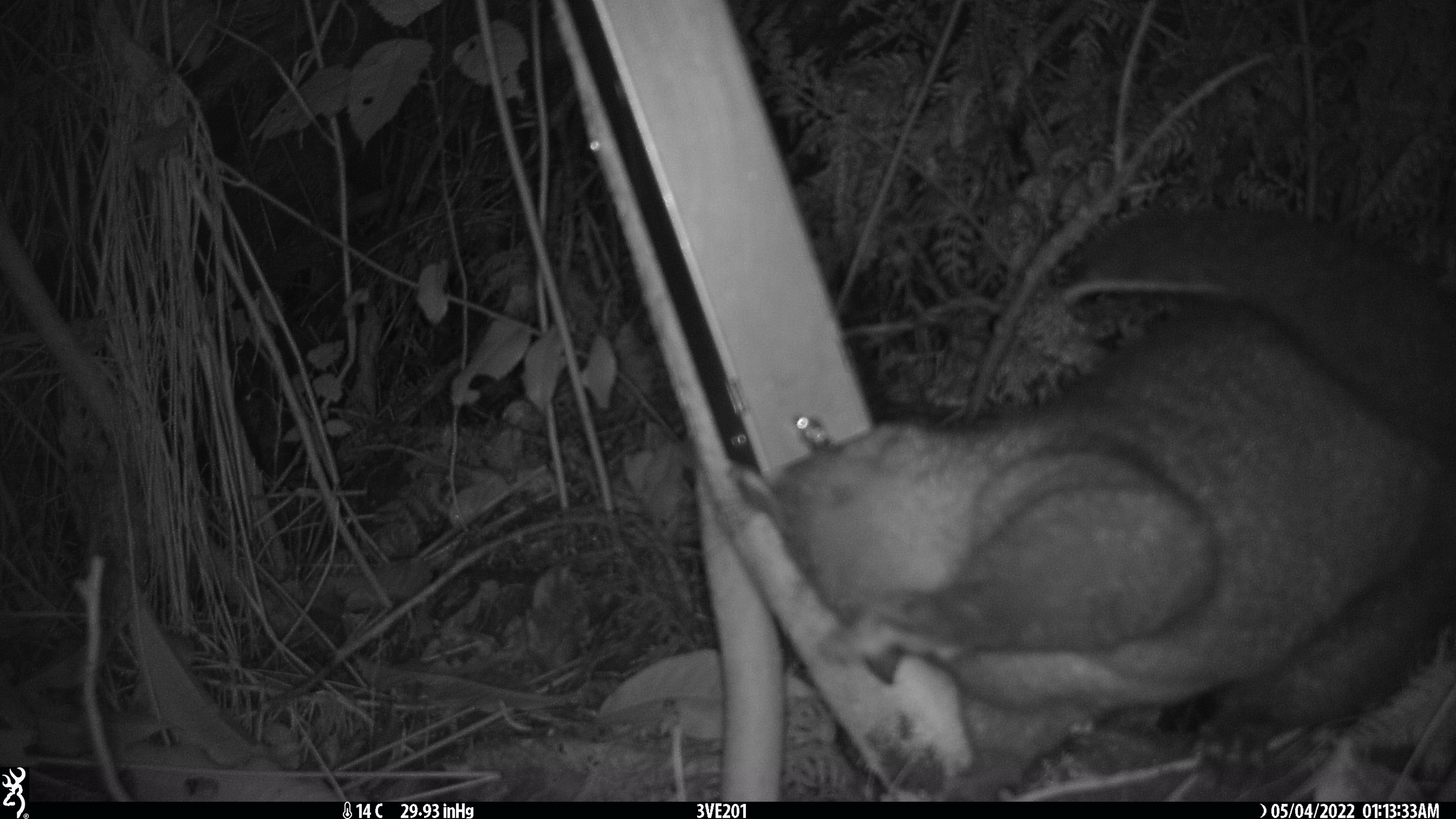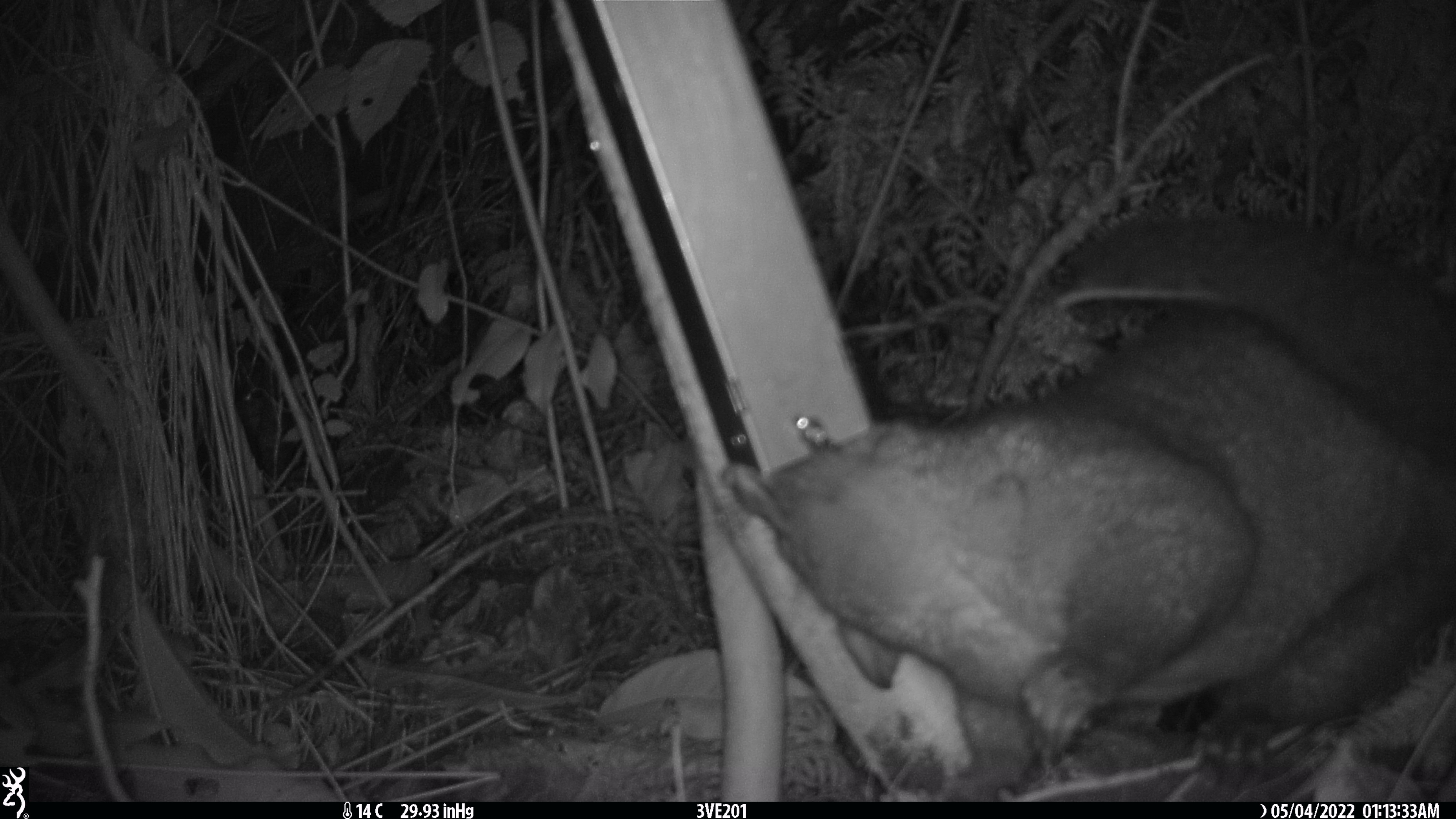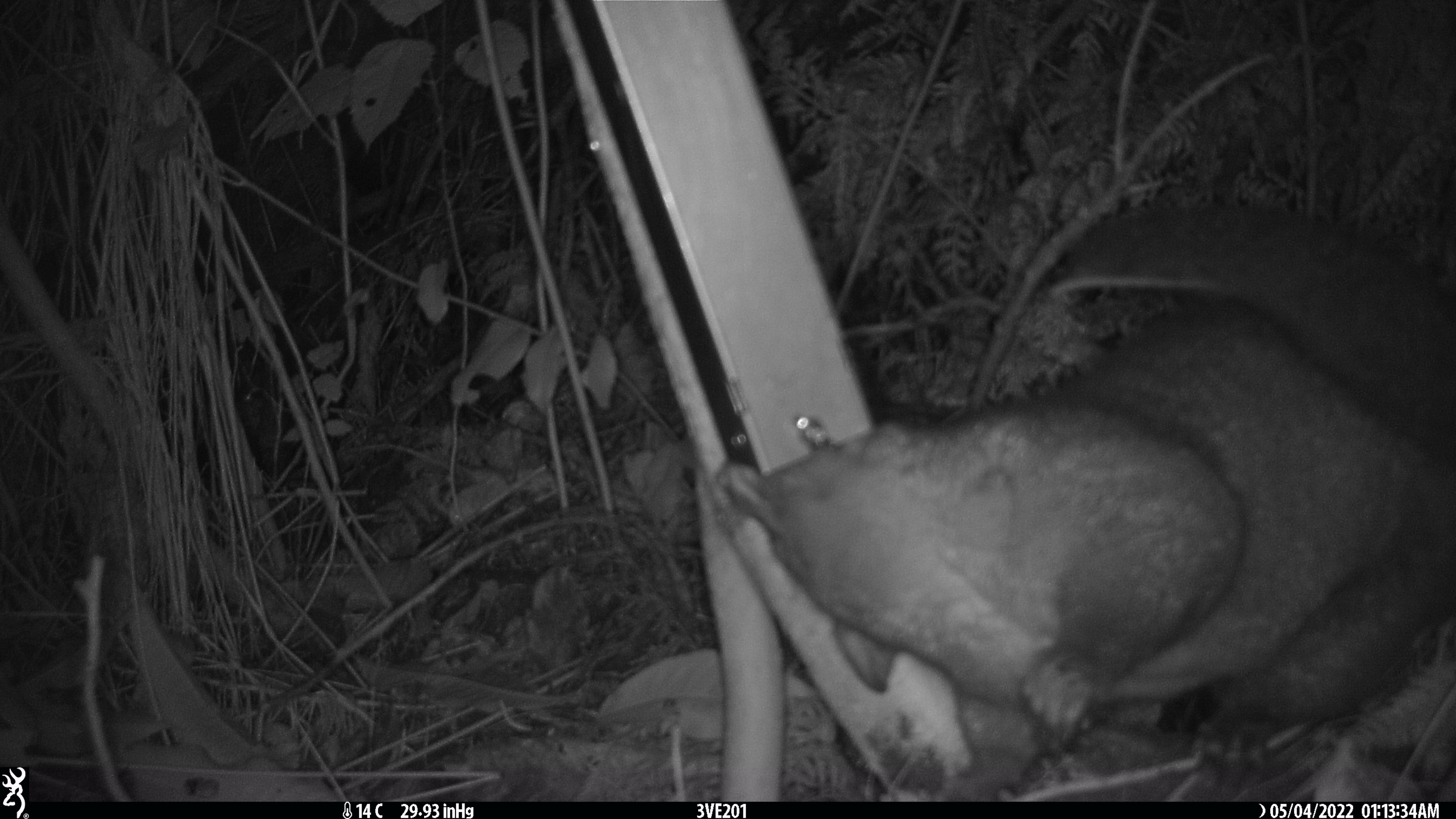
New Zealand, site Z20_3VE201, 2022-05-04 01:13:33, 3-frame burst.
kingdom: Animalia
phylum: Chordata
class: Mammalia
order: Diprotodontia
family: Phalangeridae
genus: Trichosurus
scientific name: Trichosurus vulpecula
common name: common brushtail possum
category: possum